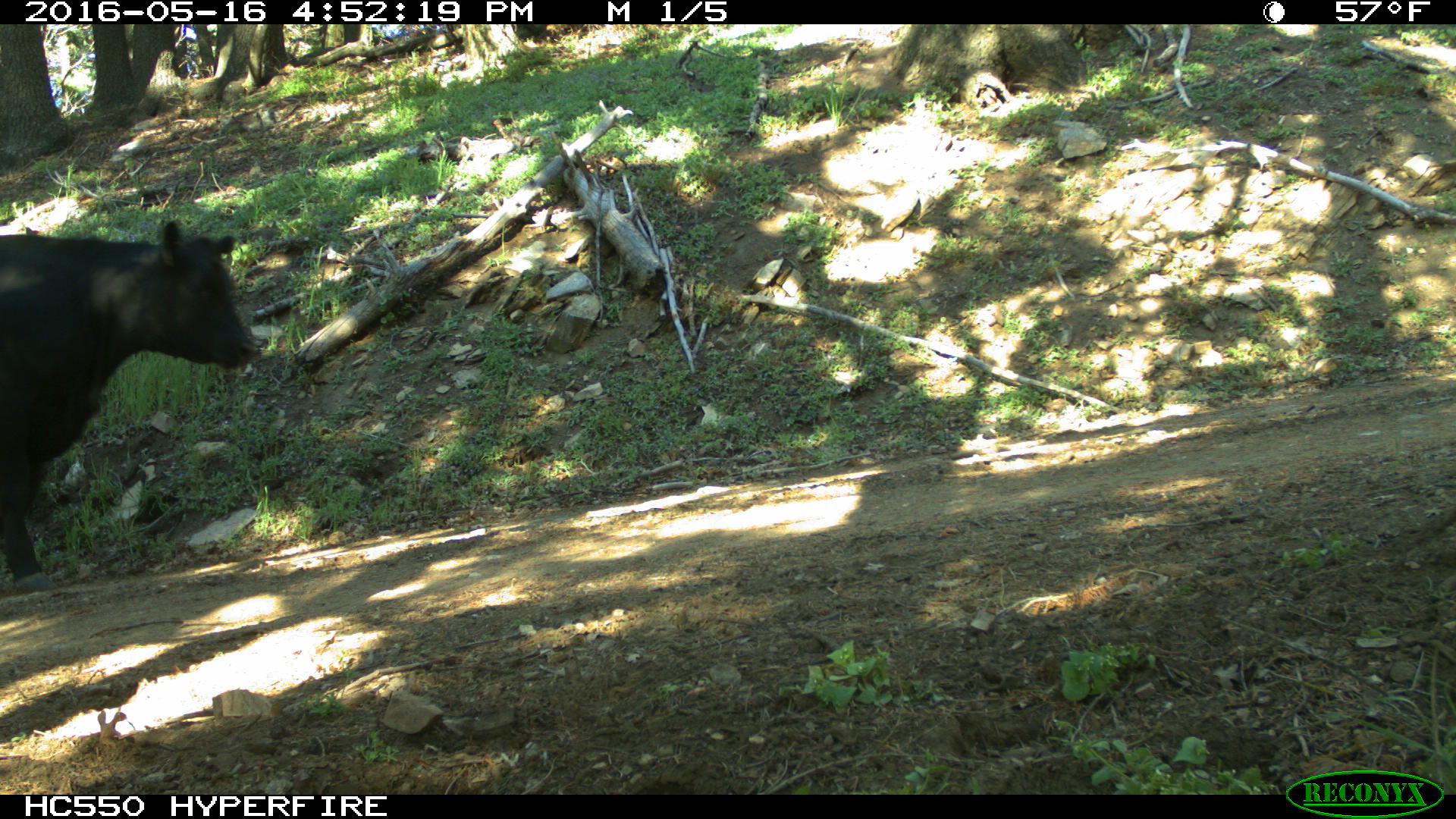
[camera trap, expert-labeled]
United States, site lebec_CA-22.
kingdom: Animalia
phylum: Chordata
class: Mammalia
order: Artiodactyla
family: Bovidae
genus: Bos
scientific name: Bos taurus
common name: domestic cow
Bos taurus (domestic cow).